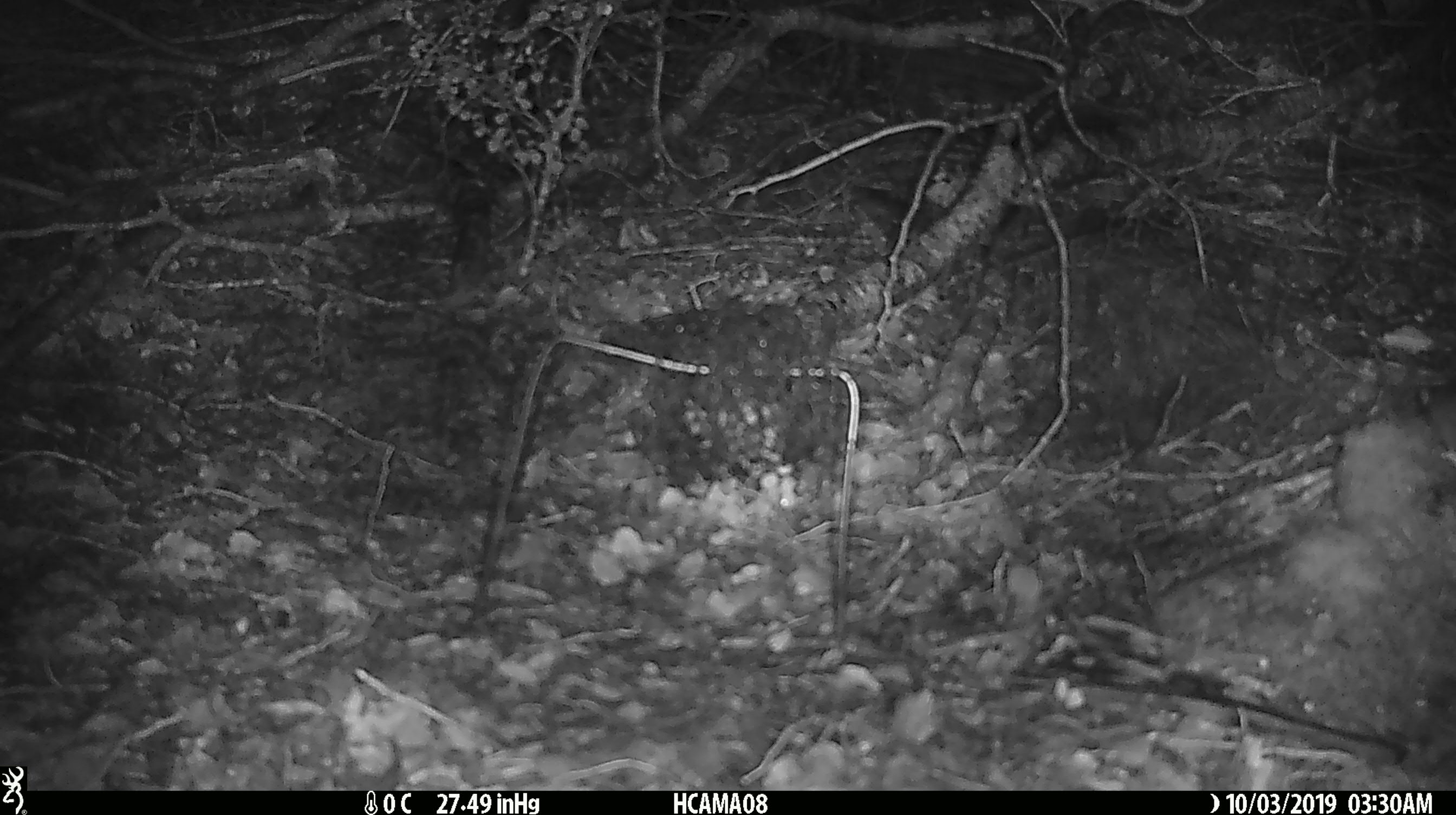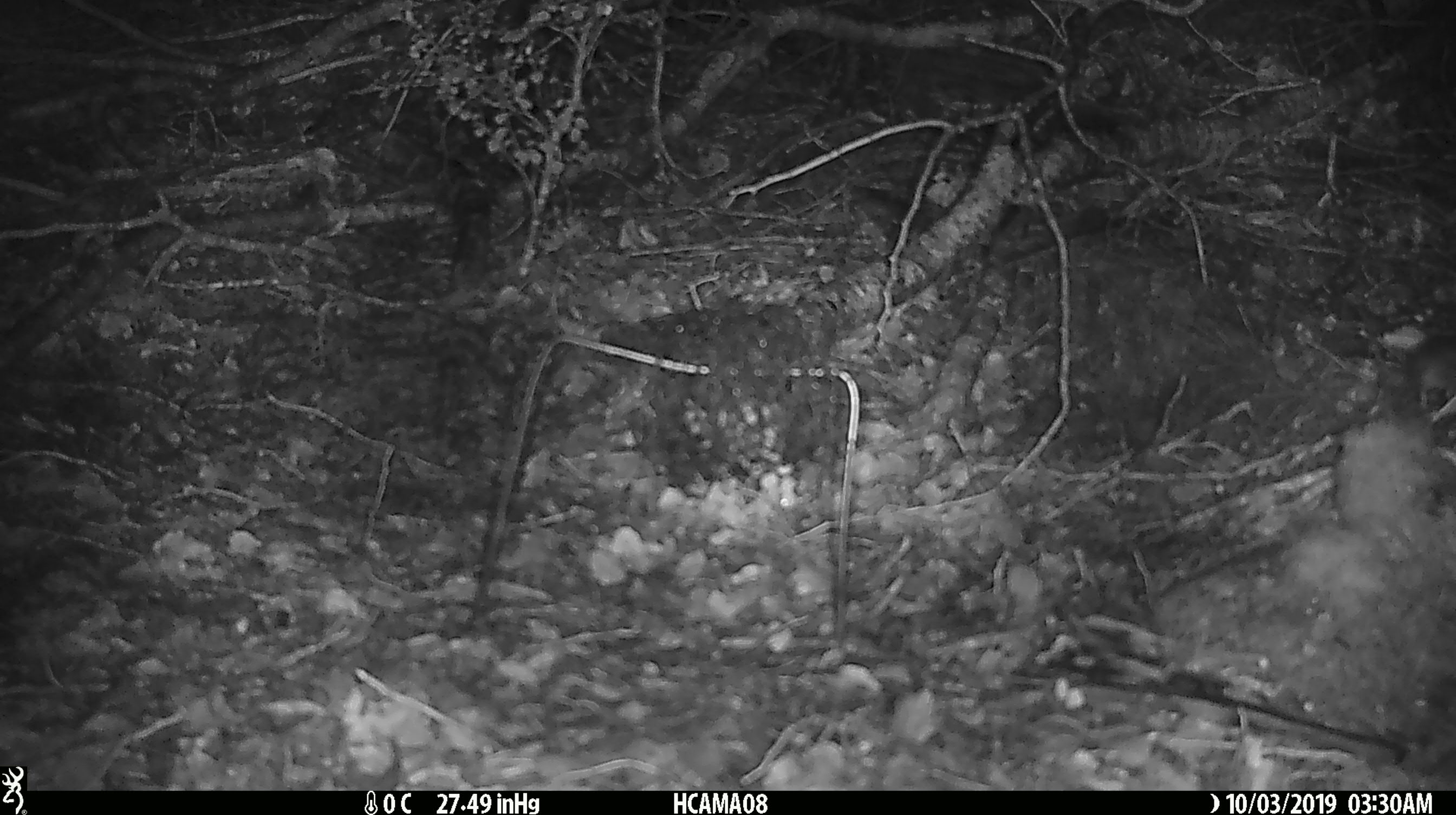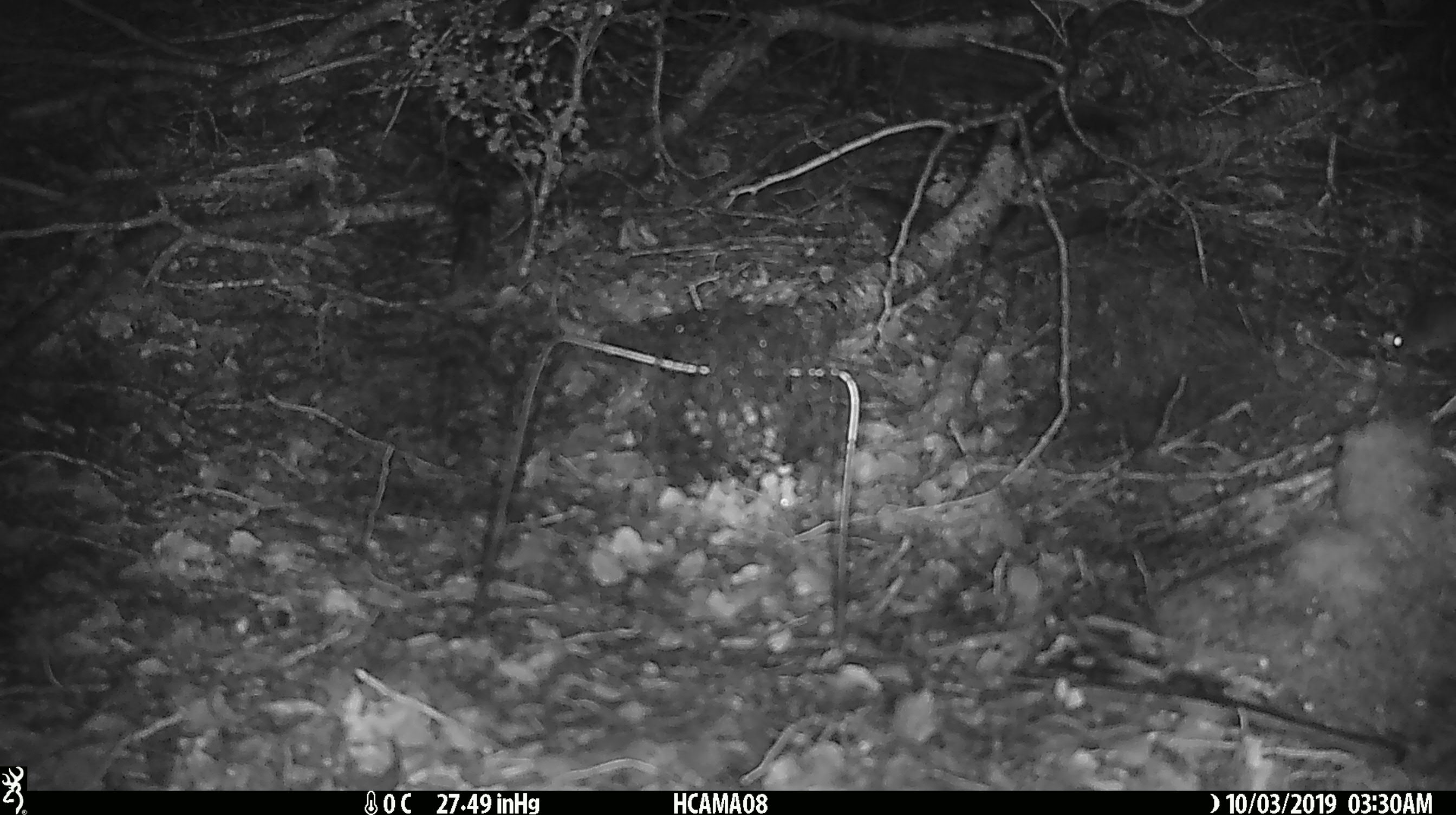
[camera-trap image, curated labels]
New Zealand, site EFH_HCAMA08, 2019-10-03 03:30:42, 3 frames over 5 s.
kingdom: Animalia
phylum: Chordata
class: Mammalia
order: Rodentia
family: Muridae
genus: Mus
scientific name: Mus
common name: mouse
Mouse (Mus).